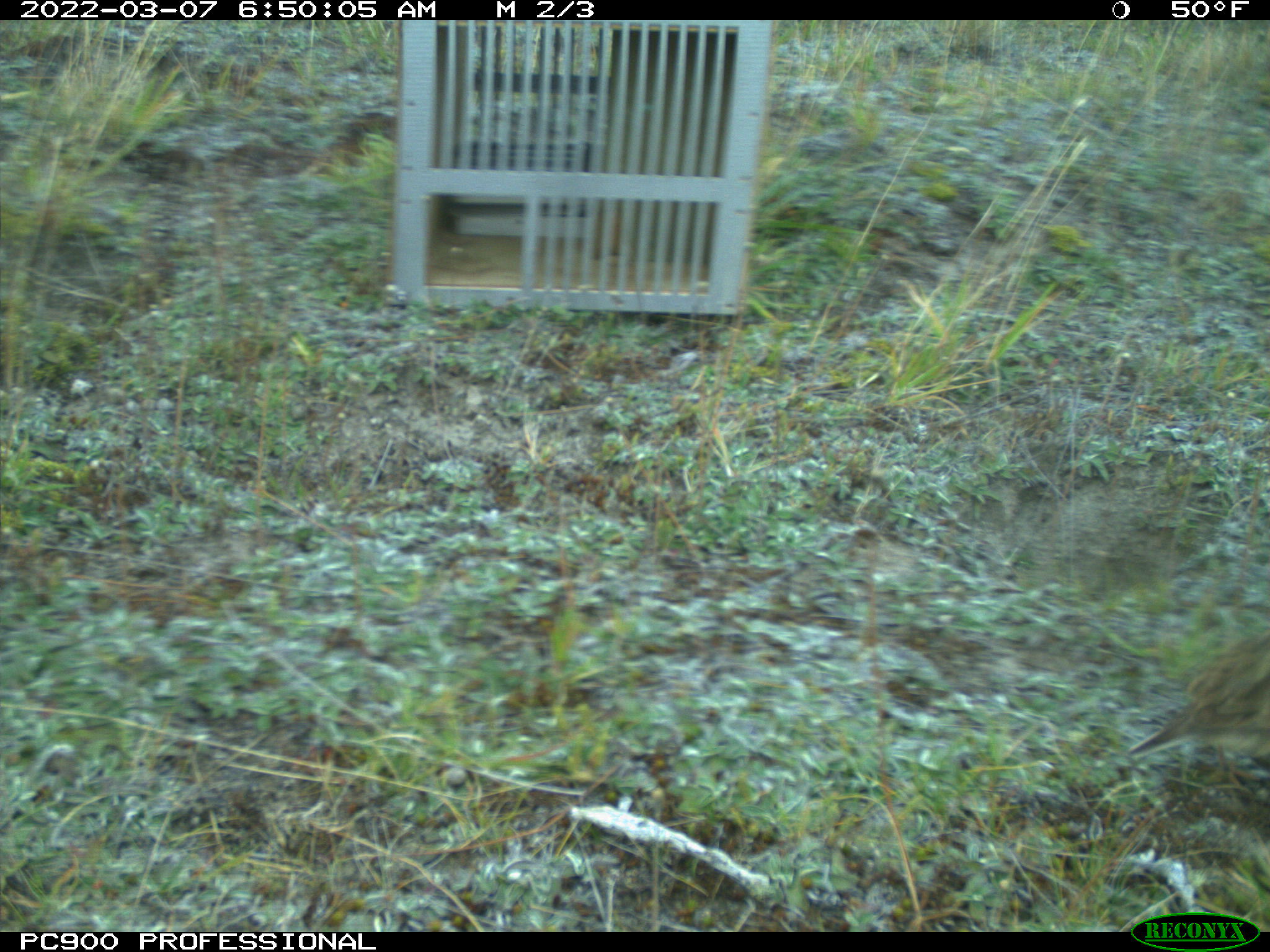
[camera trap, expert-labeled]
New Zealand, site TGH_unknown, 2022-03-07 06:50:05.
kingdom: Animalia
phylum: Chordata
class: Aves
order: Passeriformes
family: Motacillidae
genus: Anthus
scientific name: Anthus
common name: pipit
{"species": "pipit (Anthus)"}